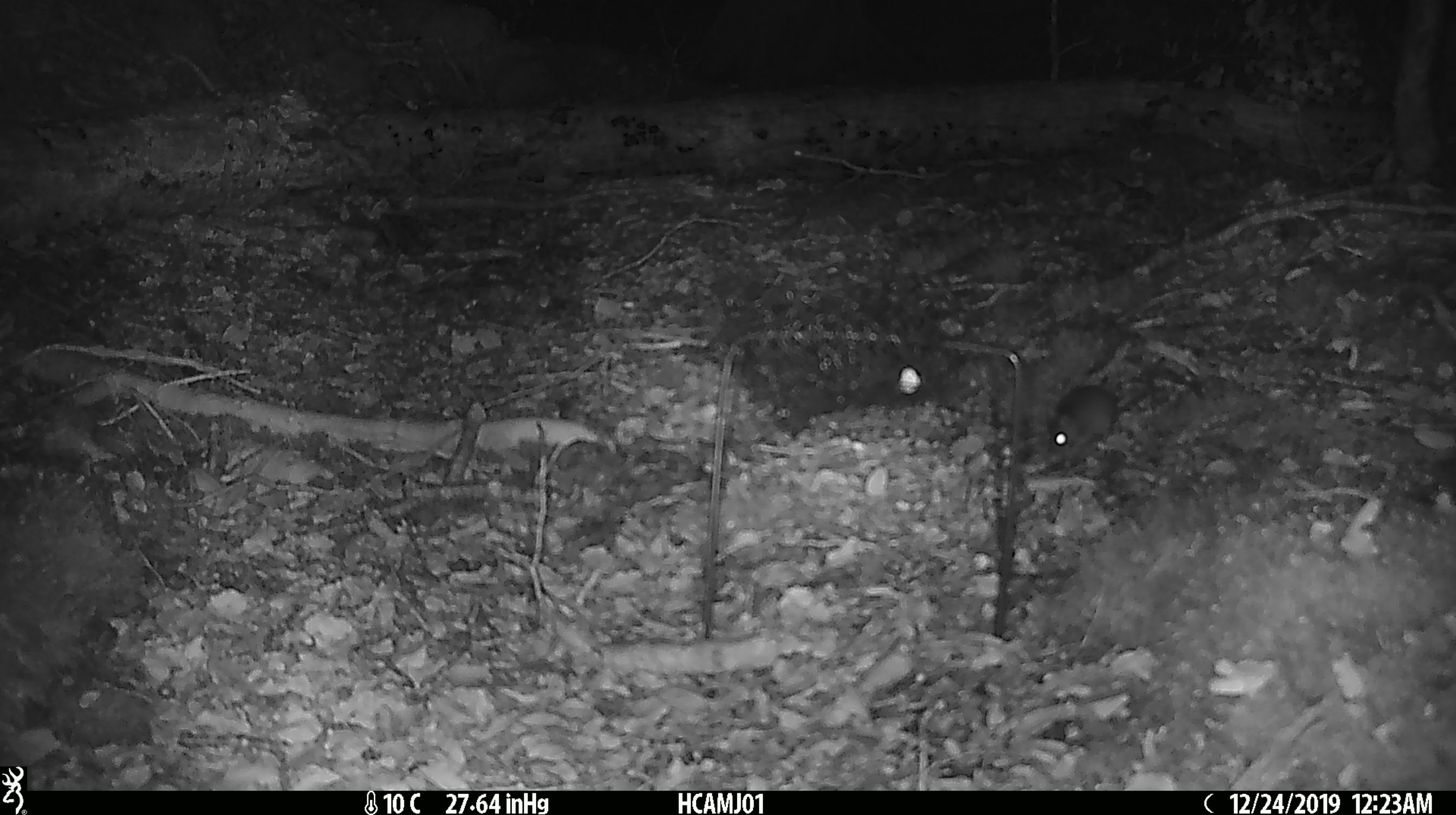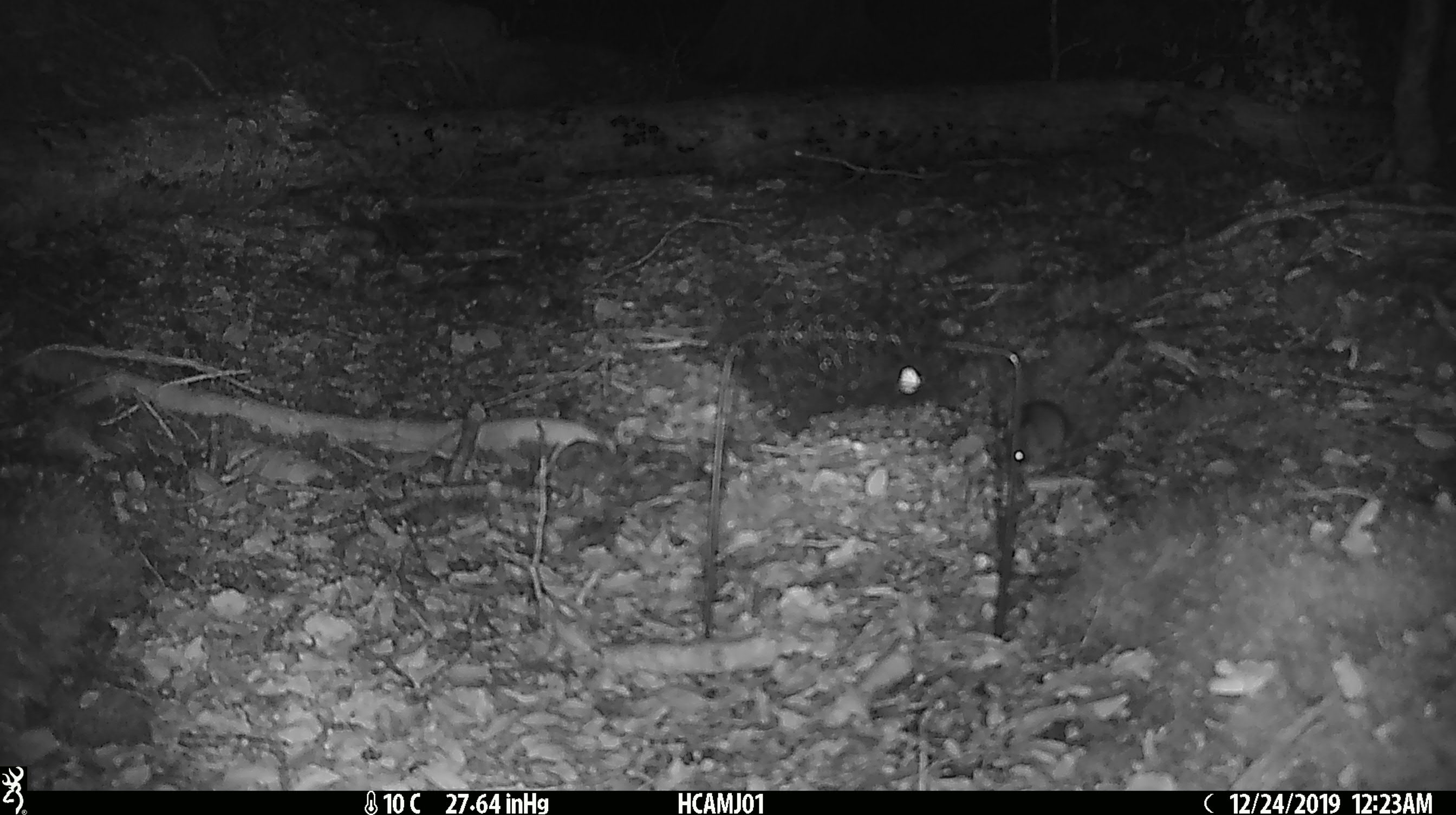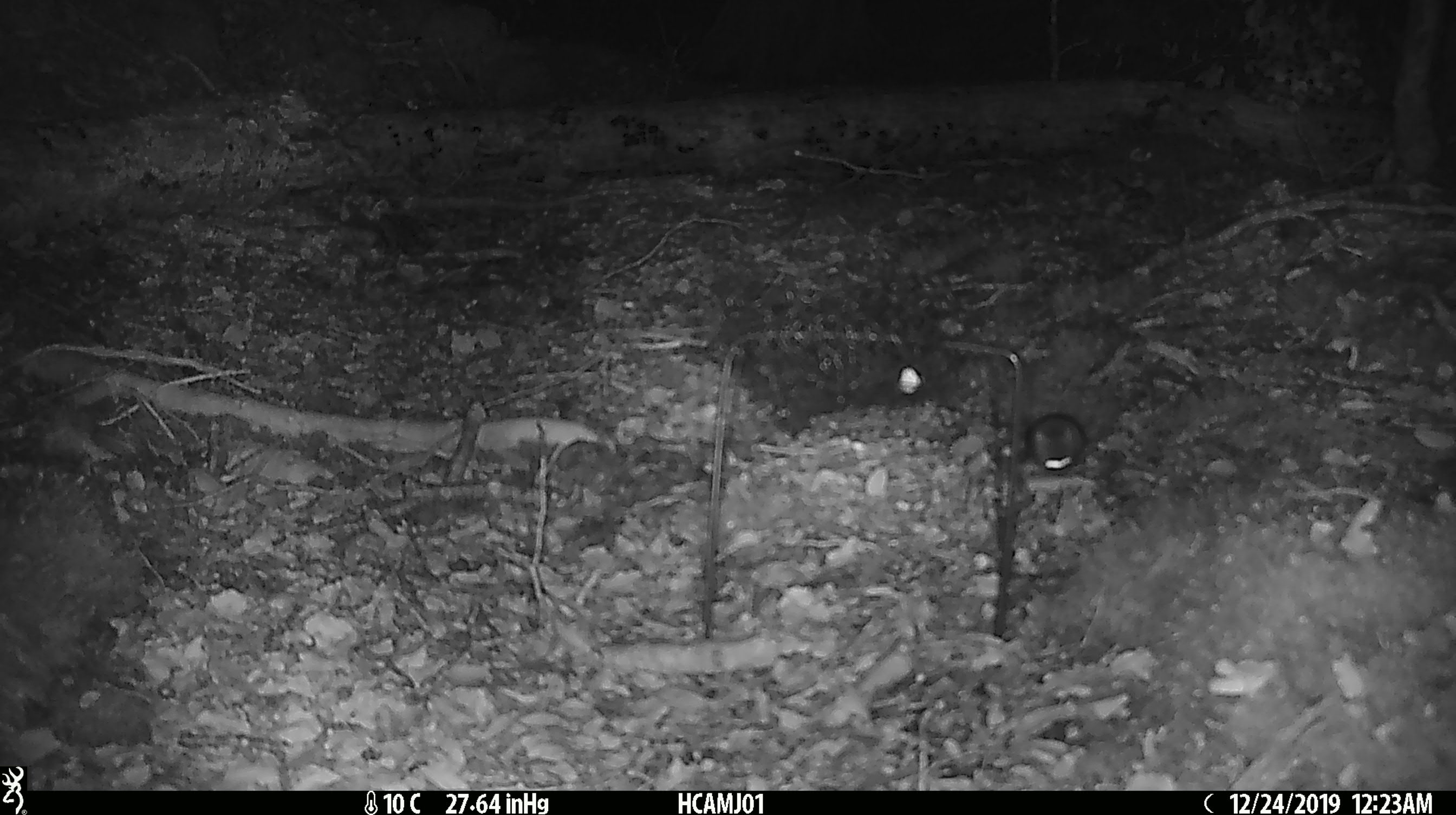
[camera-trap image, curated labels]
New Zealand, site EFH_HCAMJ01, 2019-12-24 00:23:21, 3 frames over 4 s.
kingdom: Animalia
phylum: Chordata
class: Mammalia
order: Rodentia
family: Muridae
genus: Mus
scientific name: Mus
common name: mouse